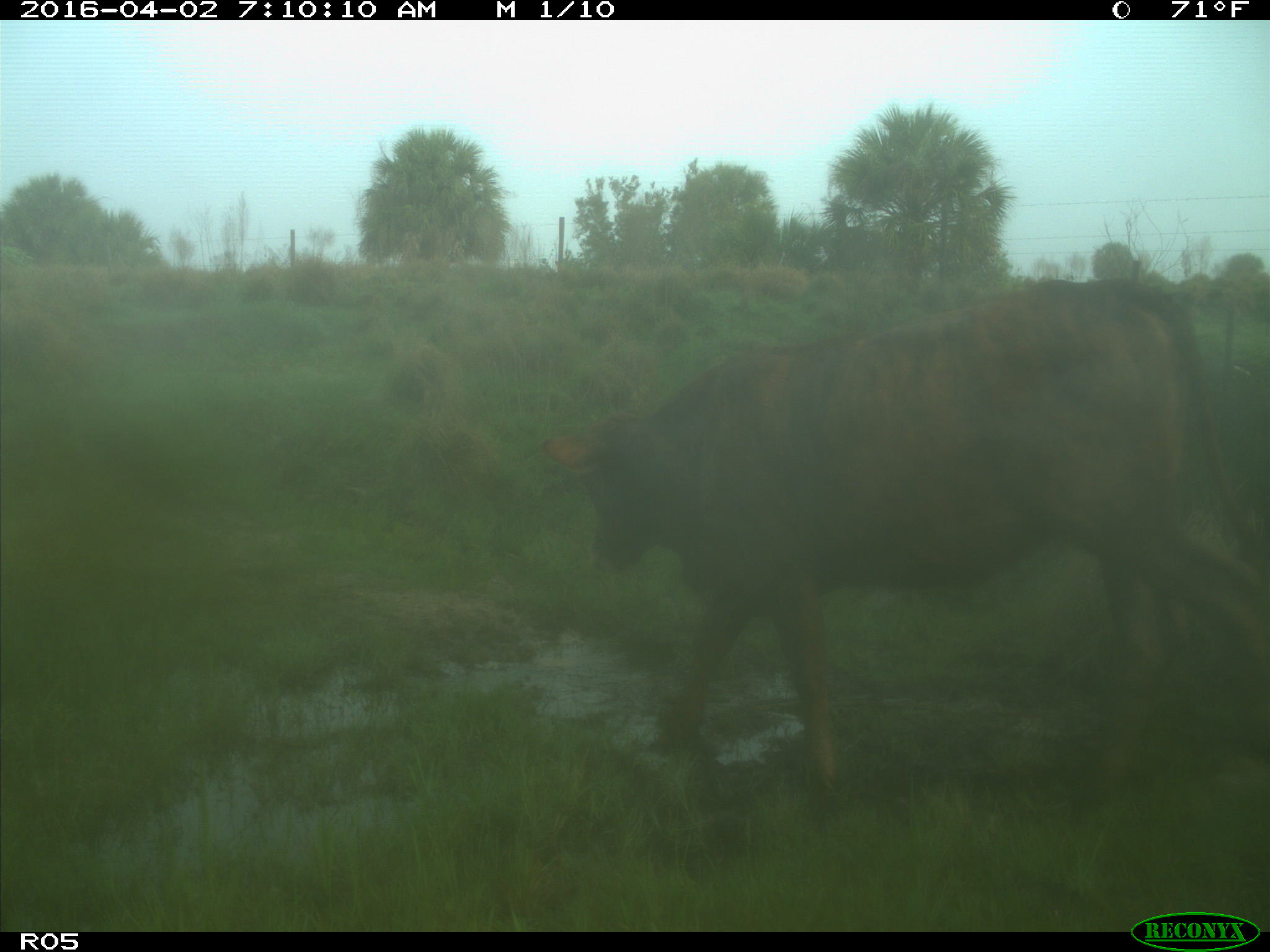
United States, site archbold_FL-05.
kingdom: Animalia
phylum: Chordata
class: Mammalia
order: Artiodactyla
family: Bovidae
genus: Bos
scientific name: Bos taurus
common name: domestic cow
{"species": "Bos taurus (domestic cow)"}